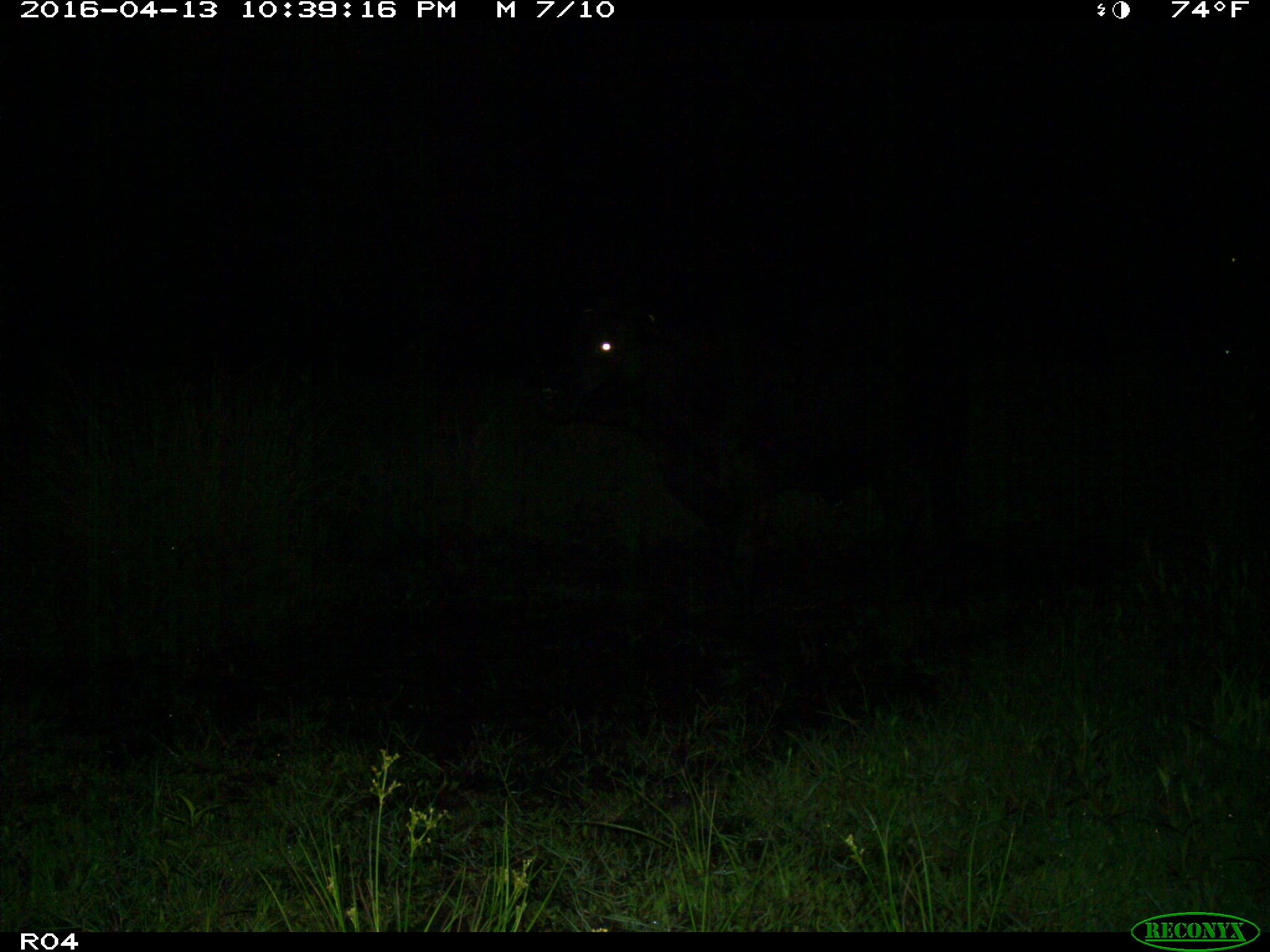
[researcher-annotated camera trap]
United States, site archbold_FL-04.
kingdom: Animalia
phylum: Chordata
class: Mammalia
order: Artiodactyla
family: Bovidae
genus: Bos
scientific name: Bos taurus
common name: domestic cow